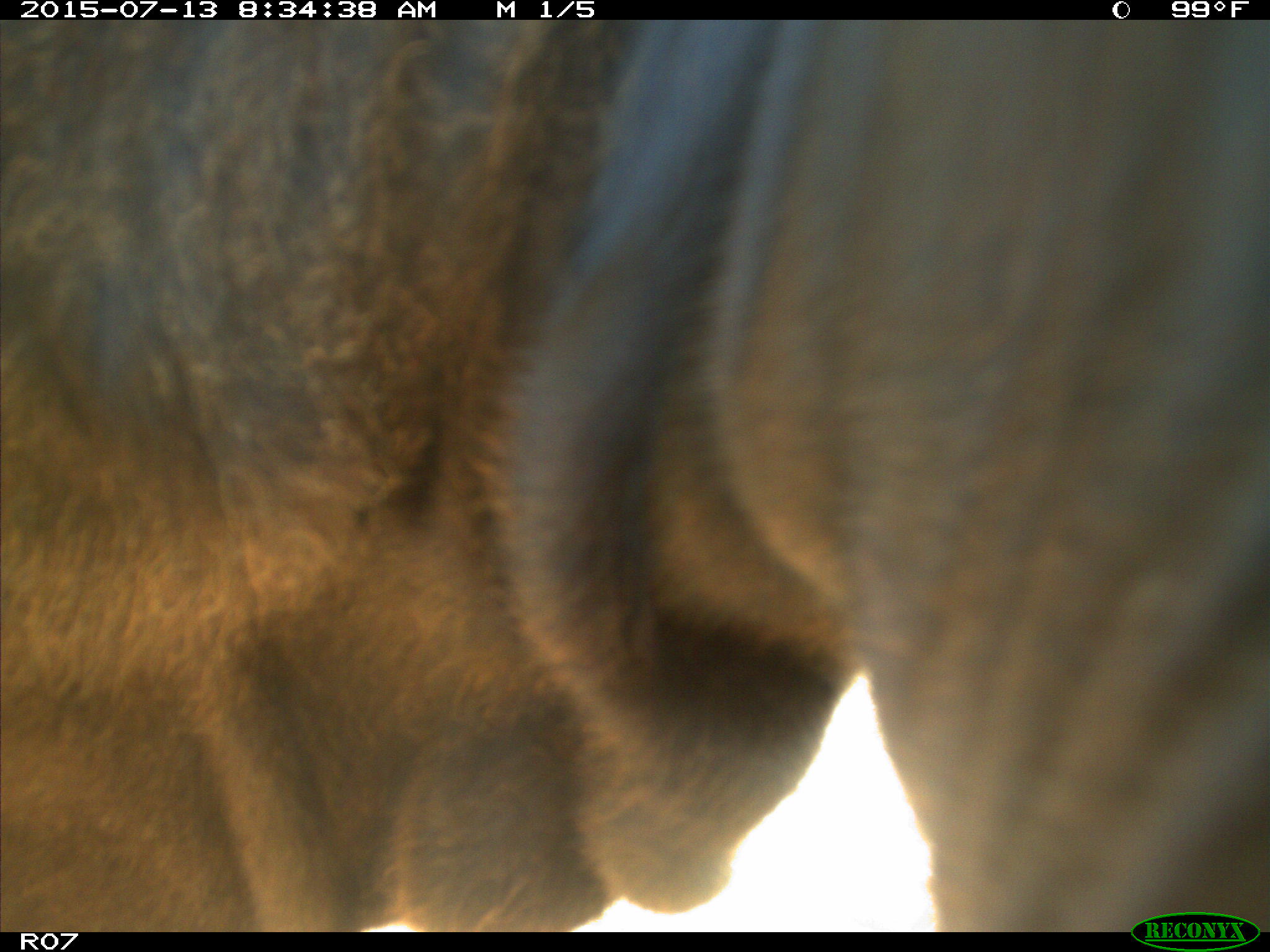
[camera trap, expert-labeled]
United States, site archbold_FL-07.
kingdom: Animalia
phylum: Chordata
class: Mammalia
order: Artiodactyla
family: Bovidae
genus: Bos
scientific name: Bos taurus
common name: domestic cow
Bos taurus (domestic cow).